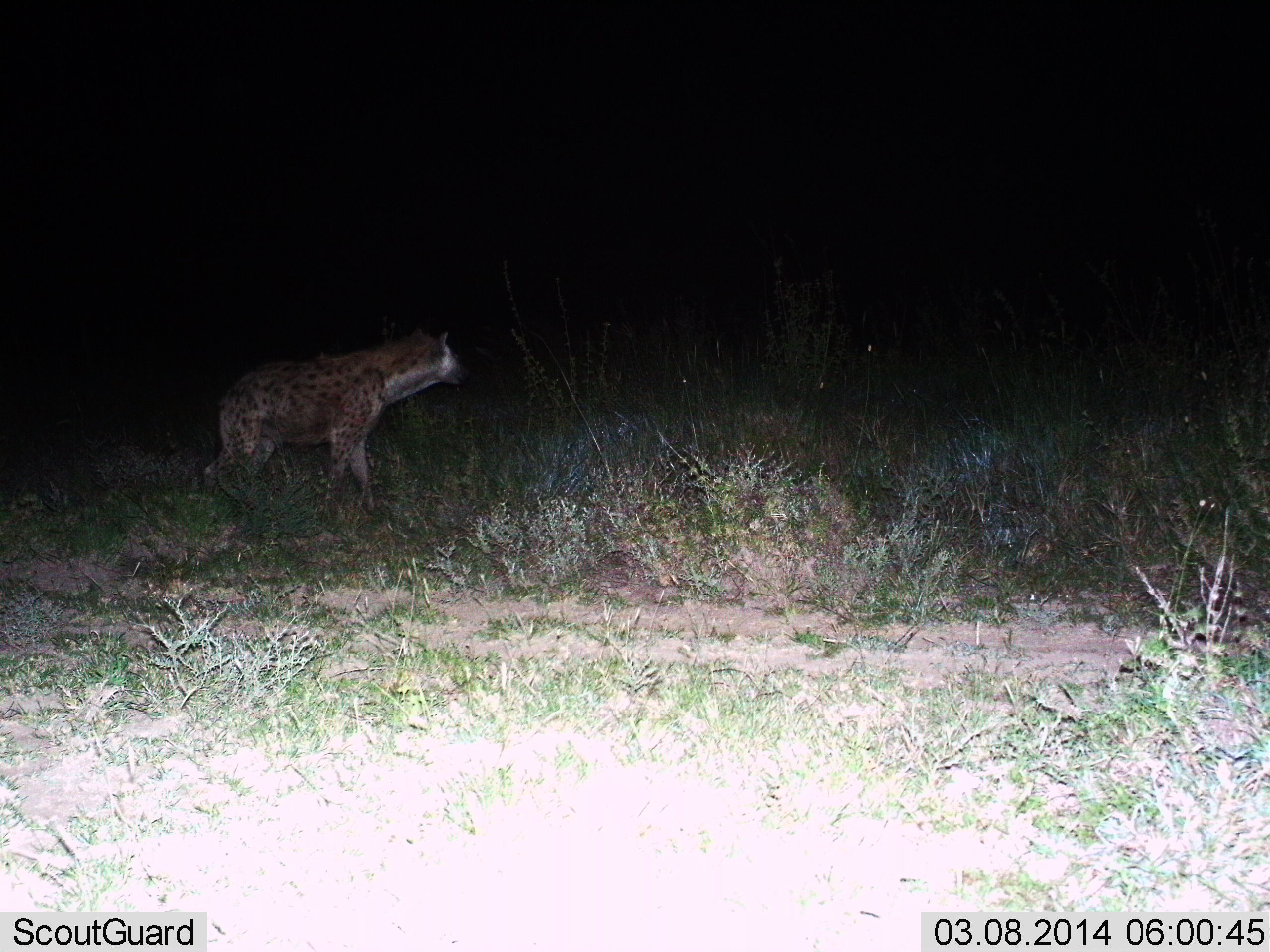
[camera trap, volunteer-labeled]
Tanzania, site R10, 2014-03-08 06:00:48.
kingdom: Animalia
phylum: Chordata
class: Mammalia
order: Carnivora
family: Hyaenidae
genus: Crocuta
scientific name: Crocuta crocuta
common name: spotted hyena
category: hyenaspotted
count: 1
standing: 50%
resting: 0%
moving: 60%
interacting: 0%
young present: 0%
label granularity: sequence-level